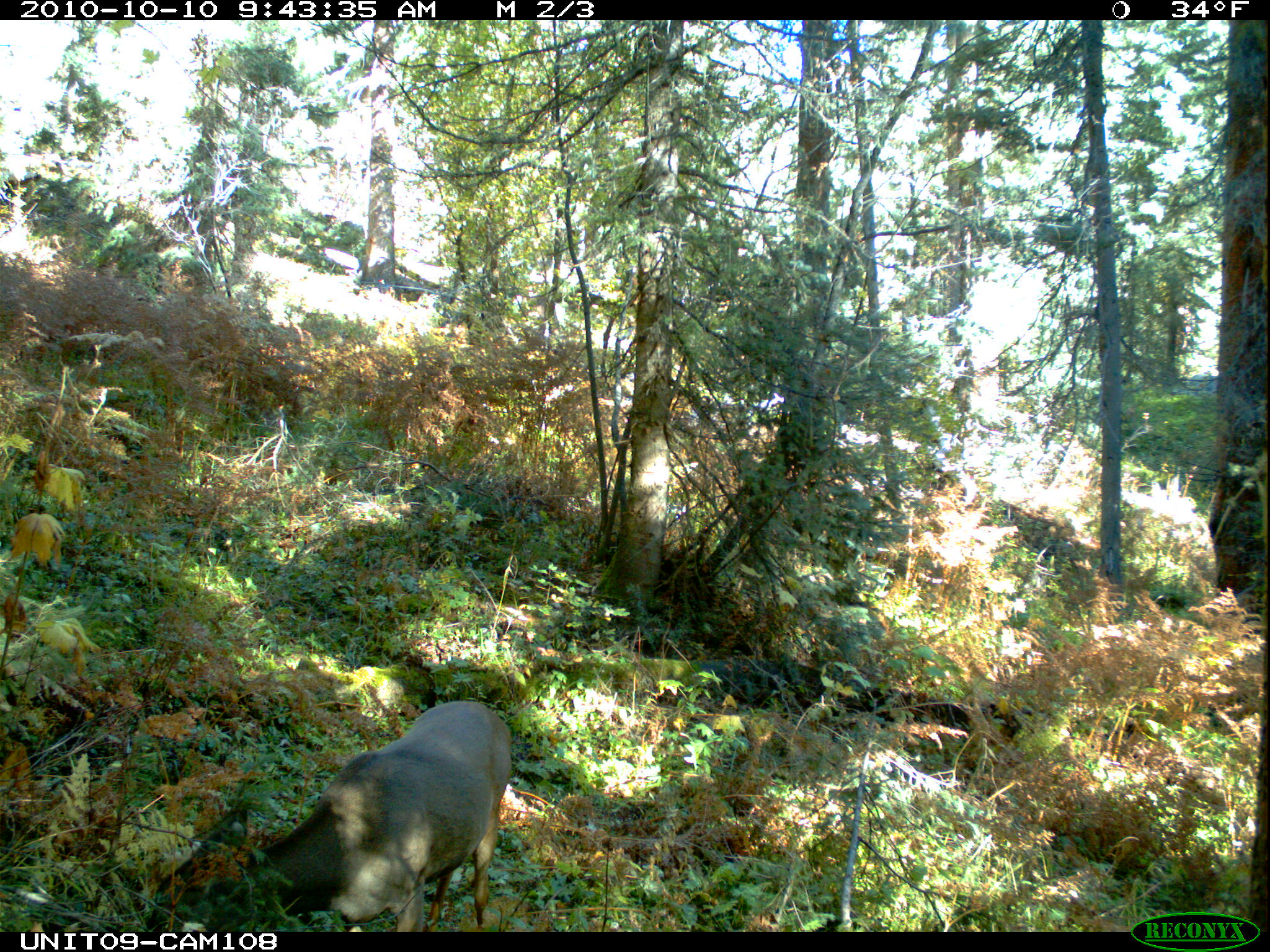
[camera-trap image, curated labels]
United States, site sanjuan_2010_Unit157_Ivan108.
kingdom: Animalia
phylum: Chordata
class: Mammalia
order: Artiodactyla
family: Cervidae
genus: Odocoileus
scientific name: Odocoileus hemionus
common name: mule deer